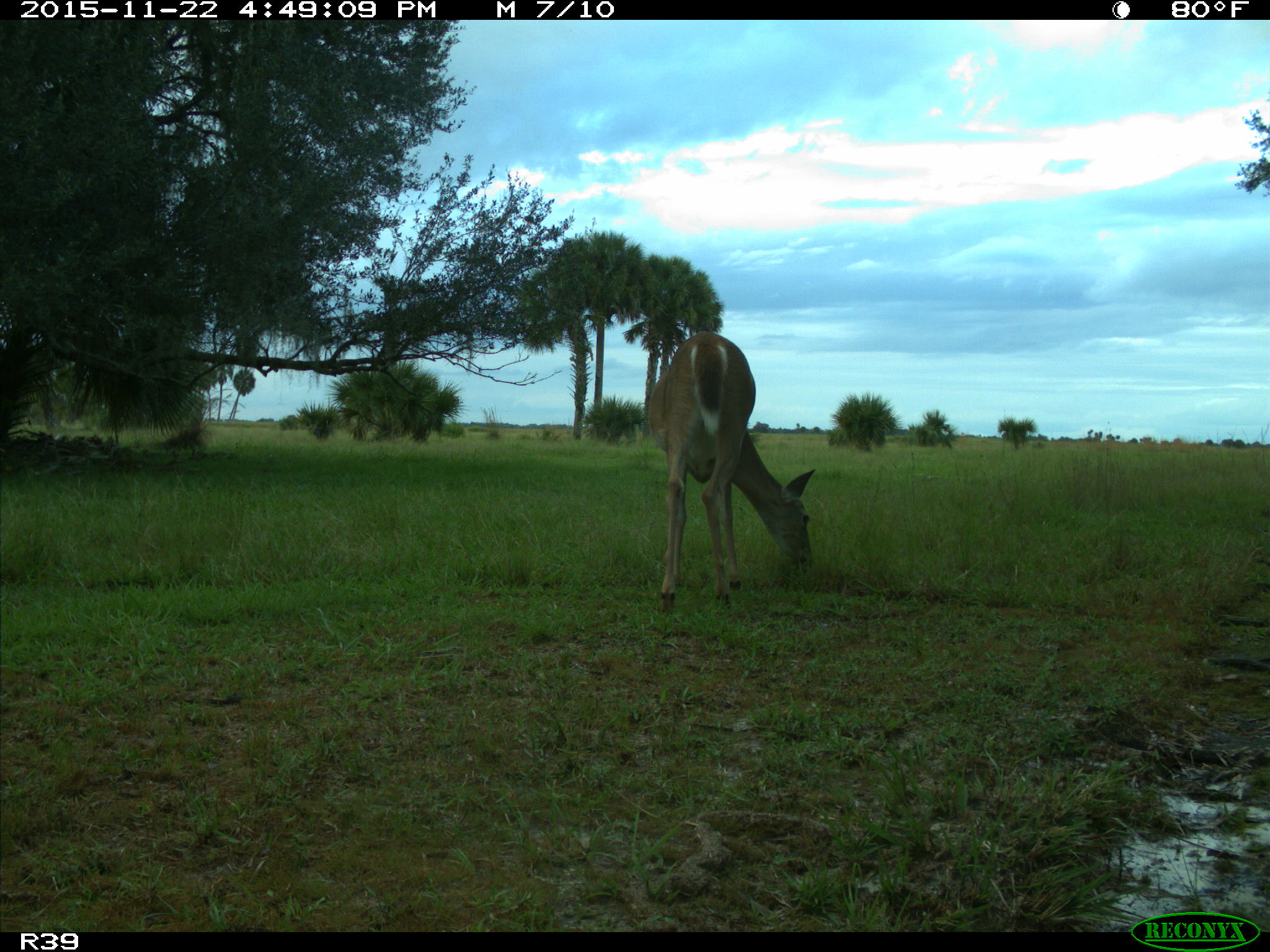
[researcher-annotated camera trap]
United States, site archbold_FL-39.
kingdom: Animalia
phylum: Chordata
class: Mammalia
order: Artiodactyla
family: Cervidae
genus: Odocoileus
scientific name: Odocoileus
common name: deer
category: unidentified deer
Unidentified deer (deer) (Odocoileus).